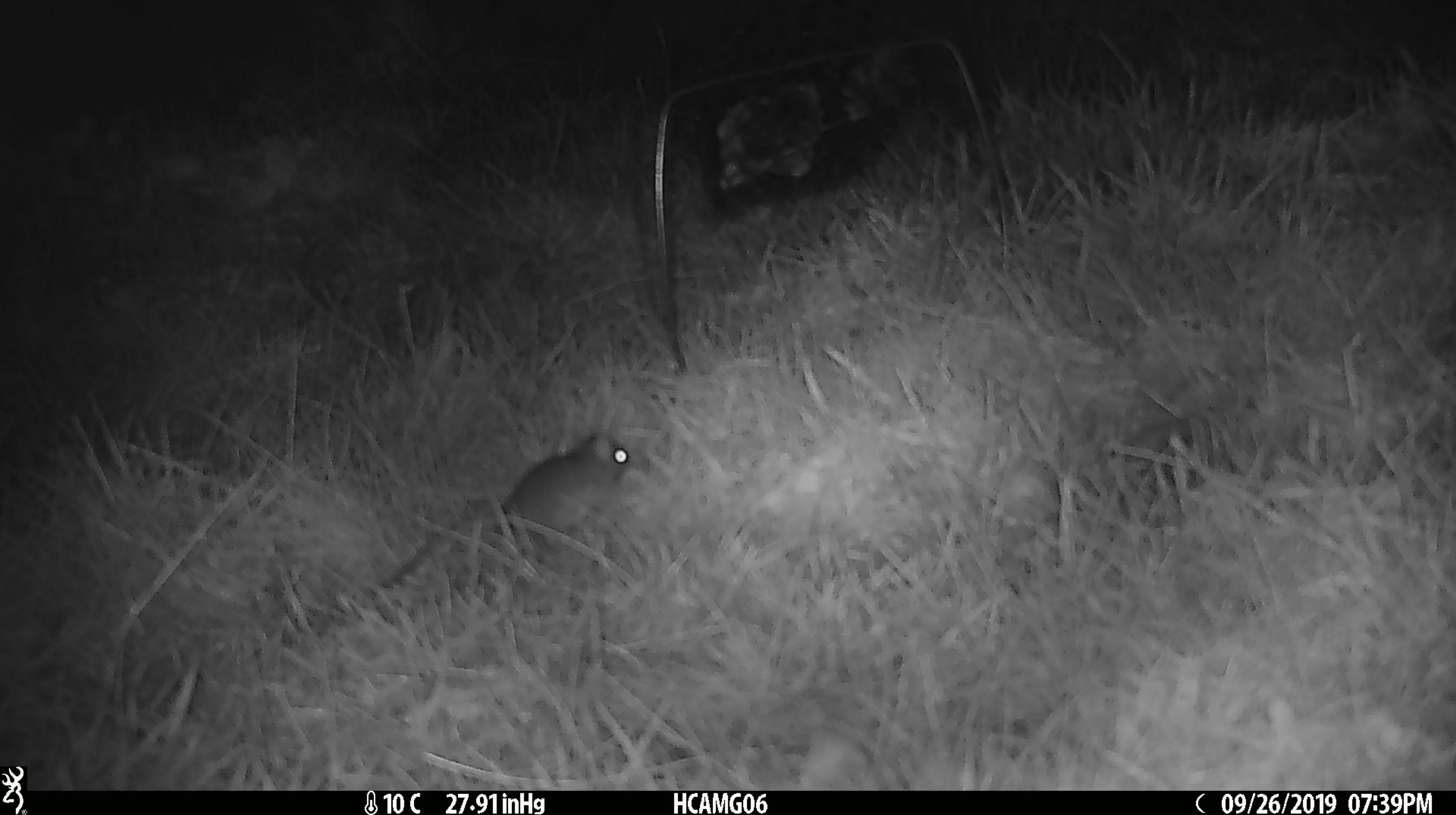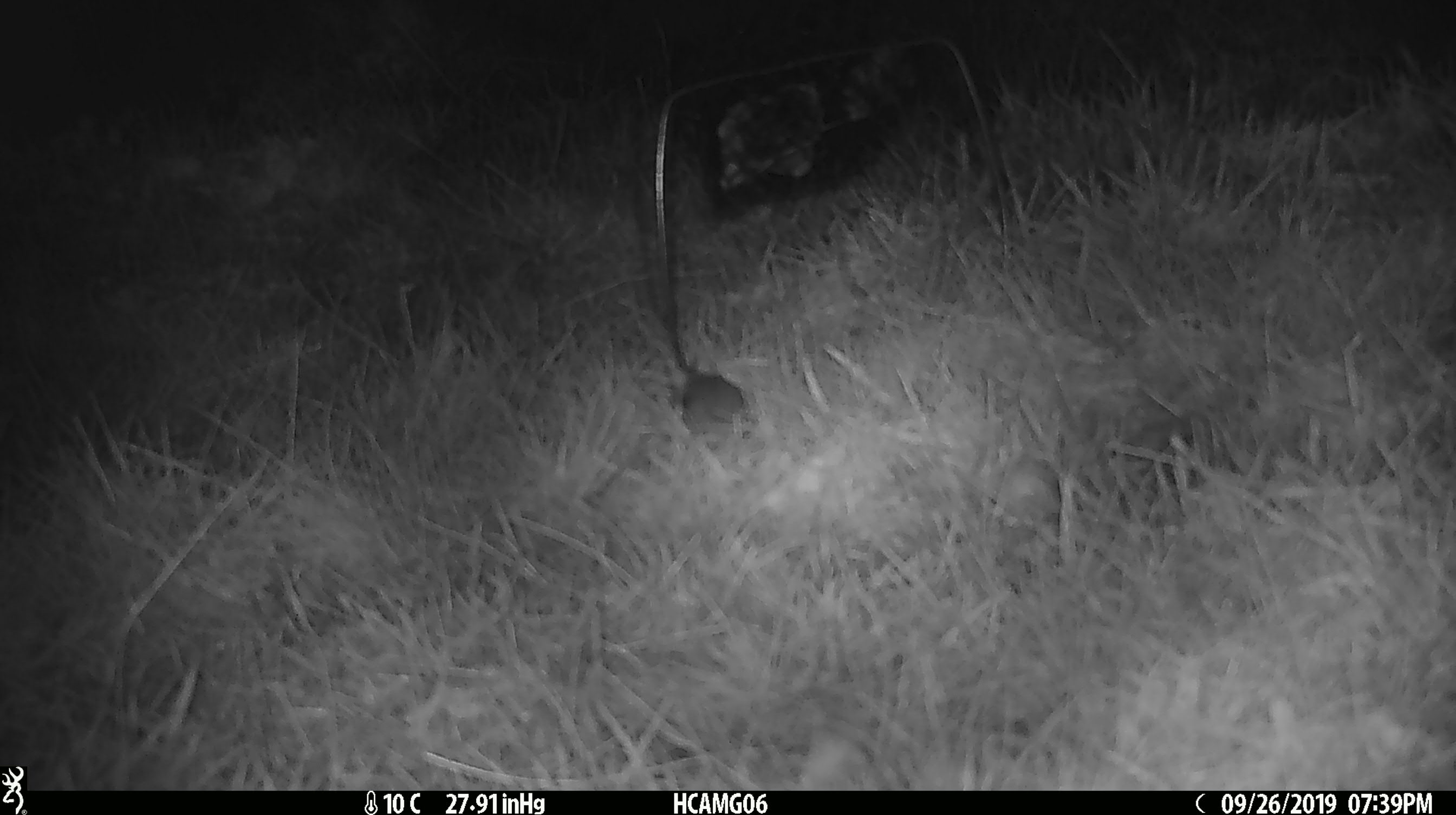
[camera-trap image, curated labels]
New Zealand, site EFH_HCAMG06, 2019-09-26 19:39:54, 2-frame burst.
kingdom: Animalia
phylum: Chordata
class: Mammalia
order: Rodentia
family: Muridae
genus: Mus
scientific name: Mus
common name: mouse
Mouse (Mus).